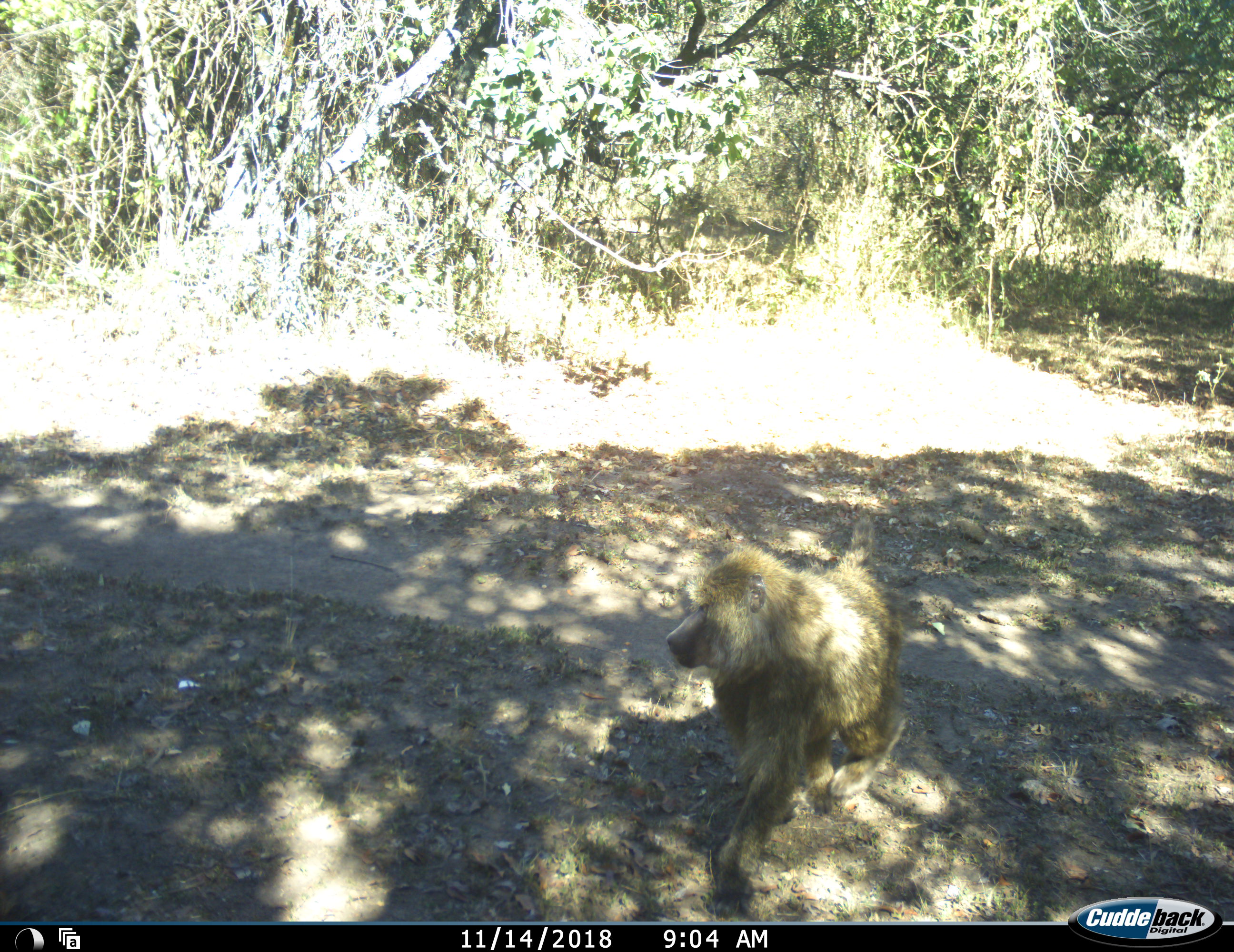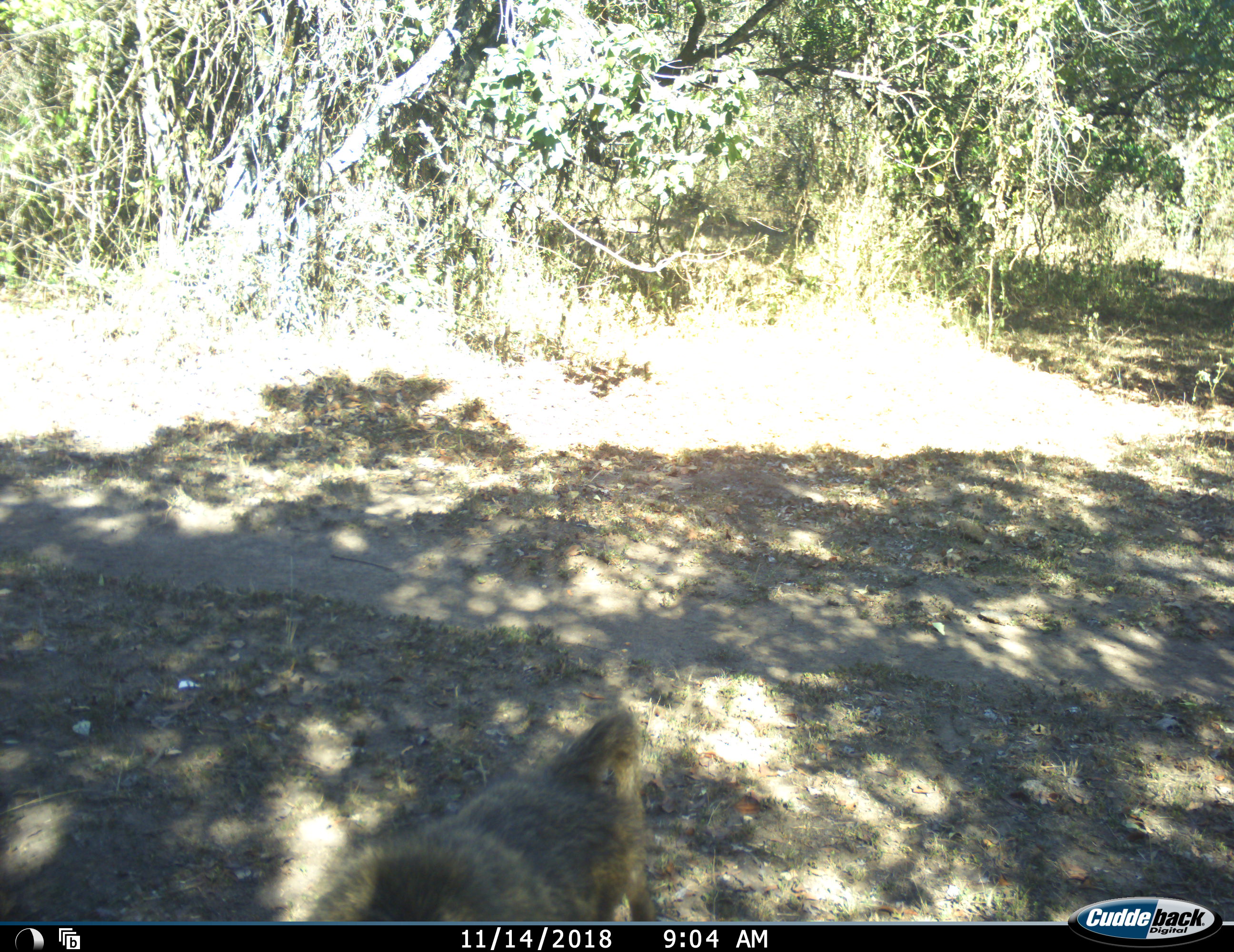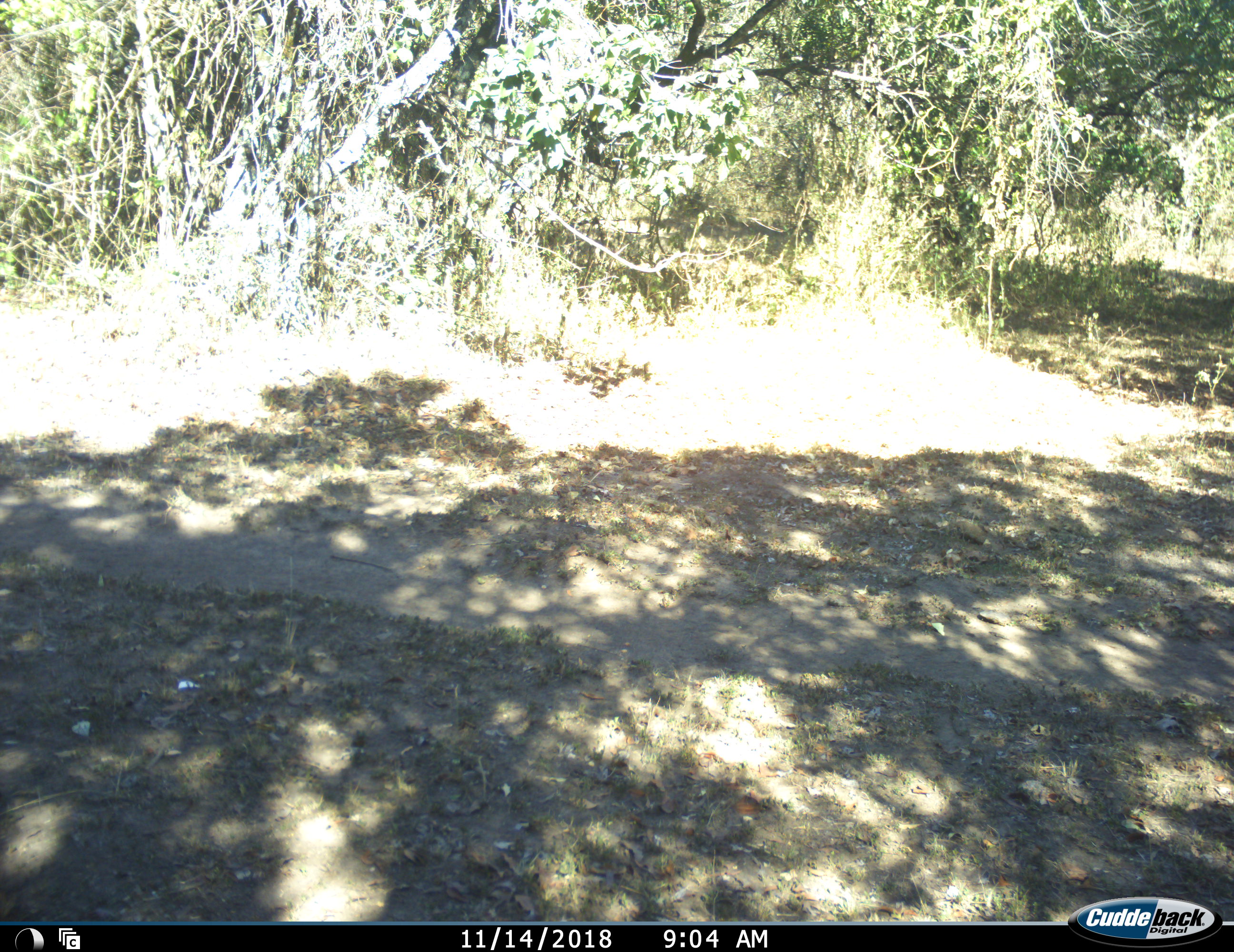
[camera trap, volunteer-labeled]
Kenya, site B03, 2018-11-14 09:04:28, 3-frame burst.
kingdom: Animalia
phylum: Chordata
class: Mammalia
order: Primates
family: Cercopithecidae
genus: Papio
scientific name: Papio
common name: baboon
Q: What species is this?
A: Baboon (Papio).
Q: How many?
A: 1.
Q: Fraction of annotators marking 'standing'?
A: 10%.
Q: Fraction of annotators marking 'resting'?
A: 0%.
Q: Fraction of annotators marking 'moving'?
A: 100%.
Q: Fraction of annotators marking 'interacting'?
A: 0%.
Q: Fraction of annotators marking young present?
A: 0%.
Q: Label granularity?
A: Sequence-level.